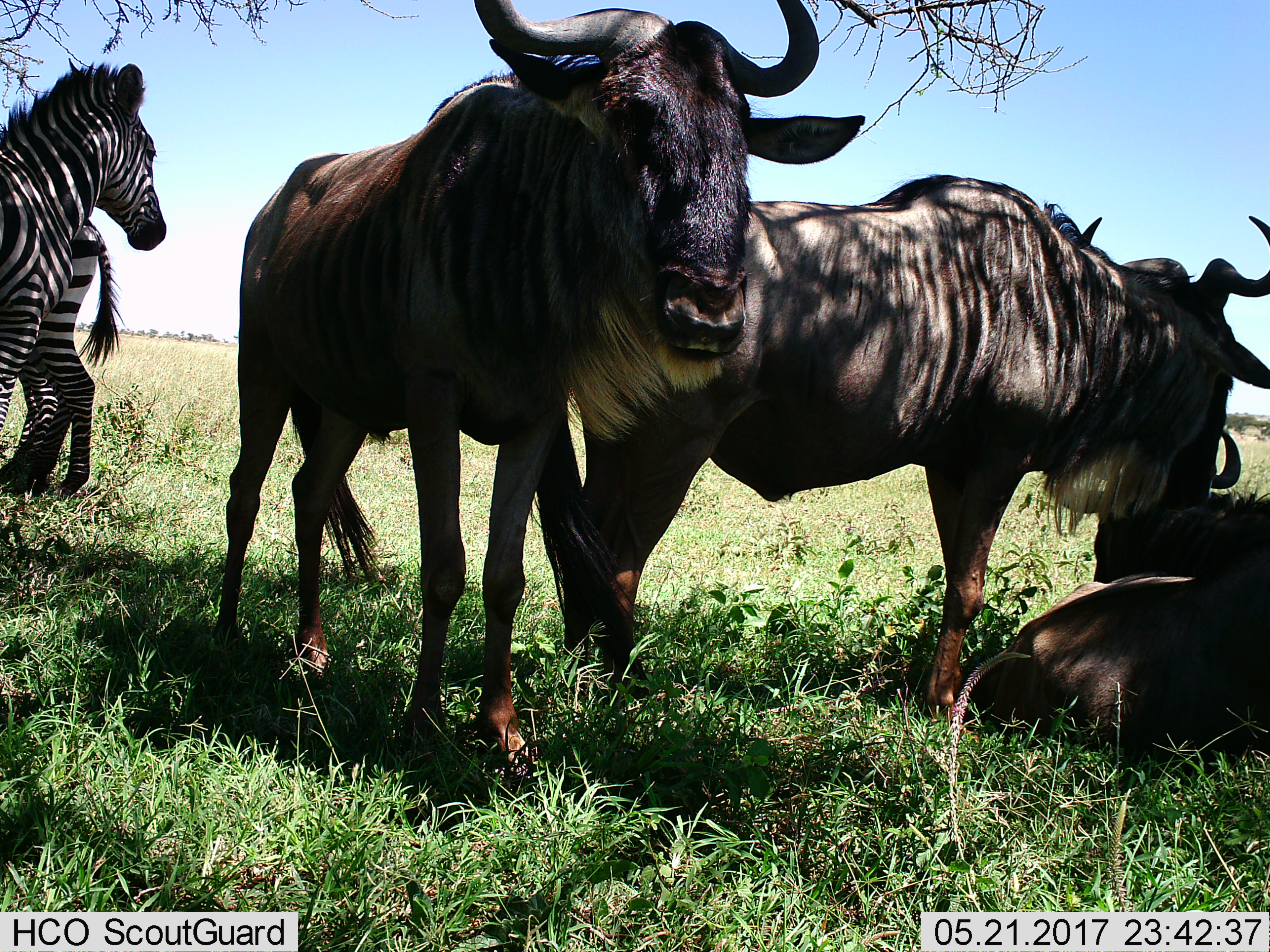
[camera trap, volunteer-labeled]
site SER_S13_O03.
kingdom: Animalia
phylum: Chordata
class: Mammalia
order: Artiodactyla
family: Bovidae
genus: Connochaetes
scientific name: Connochaetes taurinus taurinus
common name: blue wildebeest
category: wildebeestblue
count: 3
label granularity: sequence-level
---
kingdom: Animalia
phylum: Chordata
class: Mammalia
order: Perissodactyla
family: Equidae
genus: Equus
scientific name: Equus quagga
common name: plains zebra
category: zebraplains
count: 2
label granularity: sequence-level